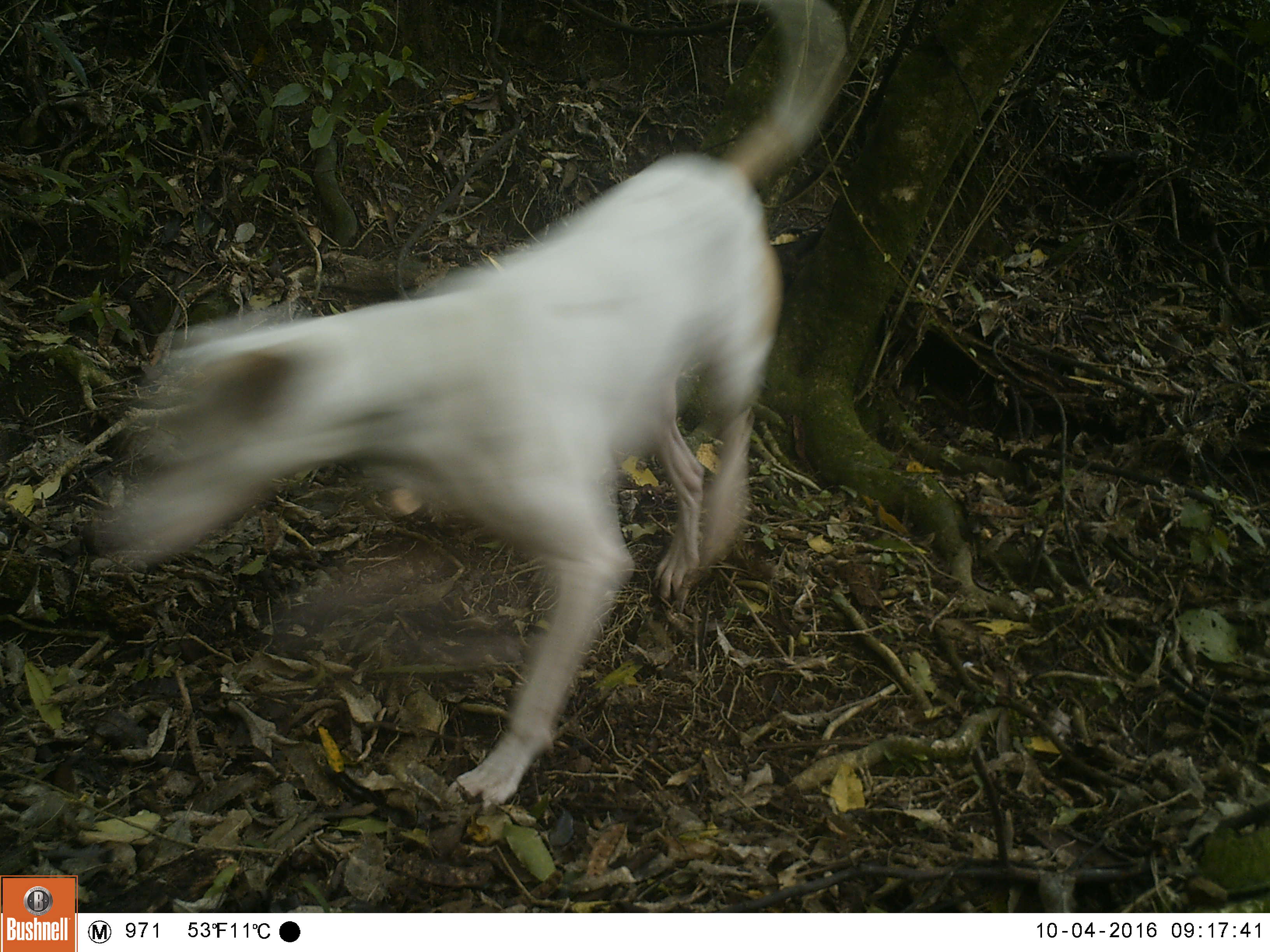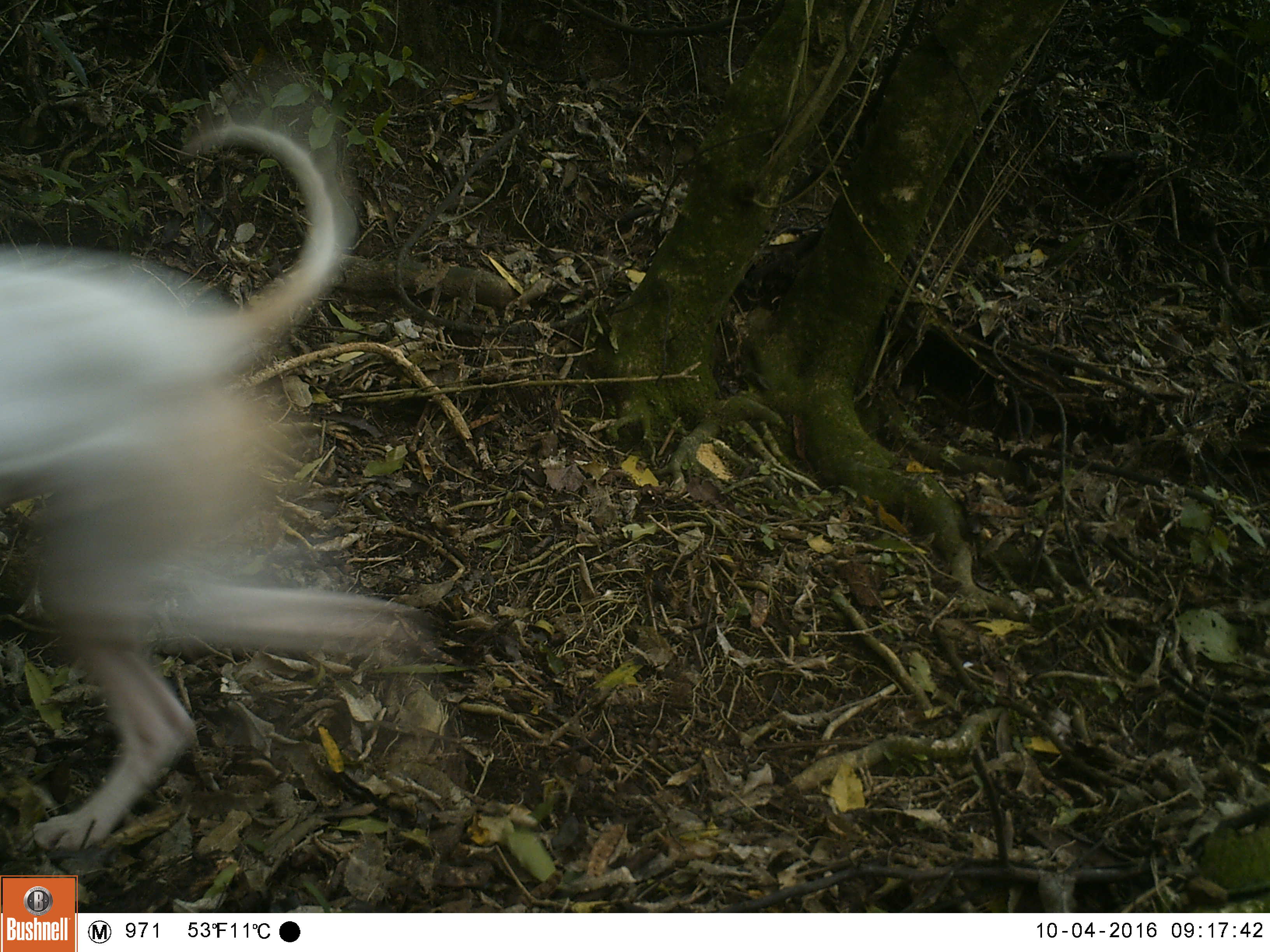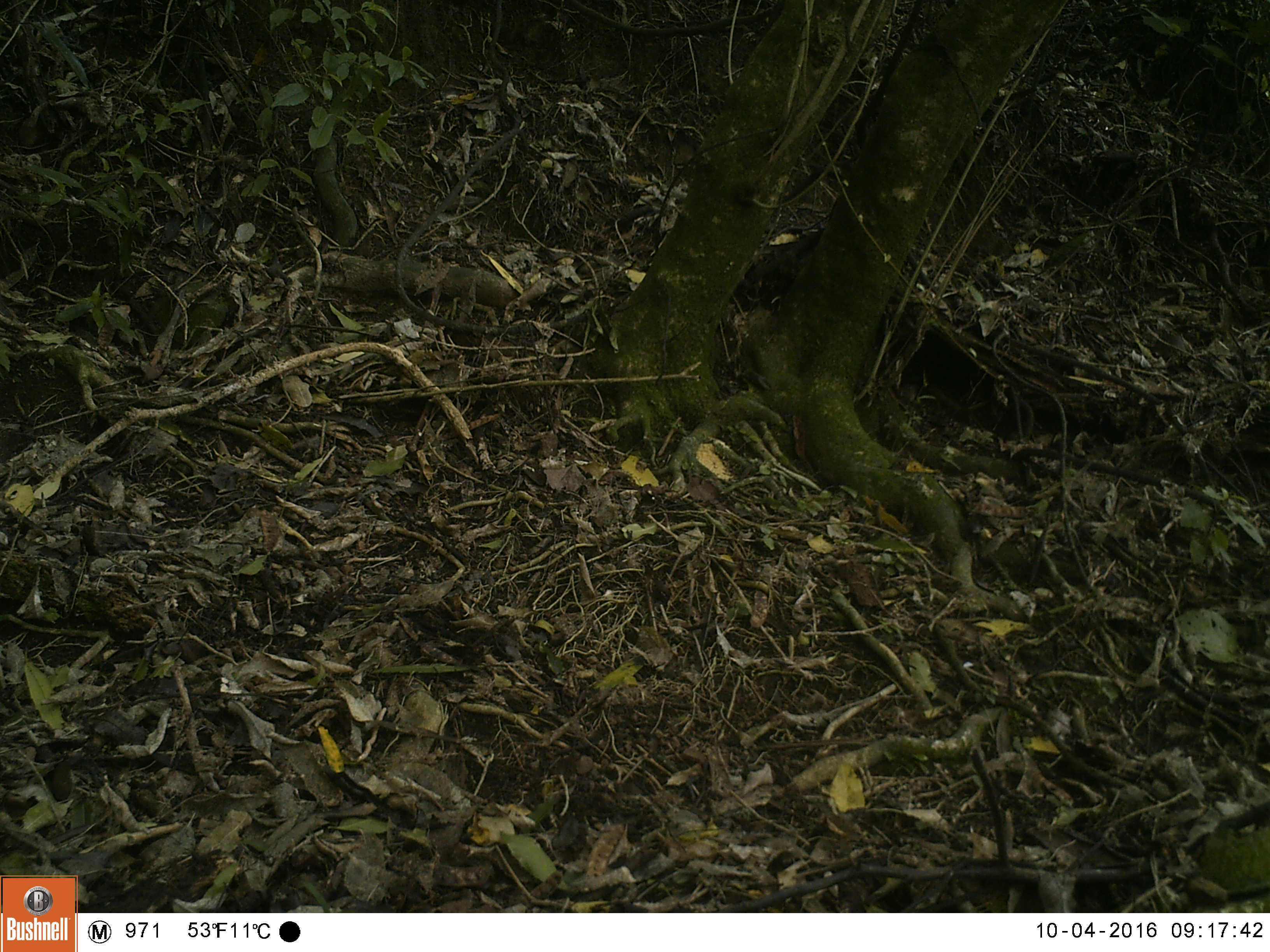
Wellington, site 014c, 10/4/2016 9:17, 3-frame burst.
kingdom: Animalia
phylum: Chordata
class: Mammalia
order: Carnivora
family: Canidae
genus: Canis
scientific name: Canis familiaris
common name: dog